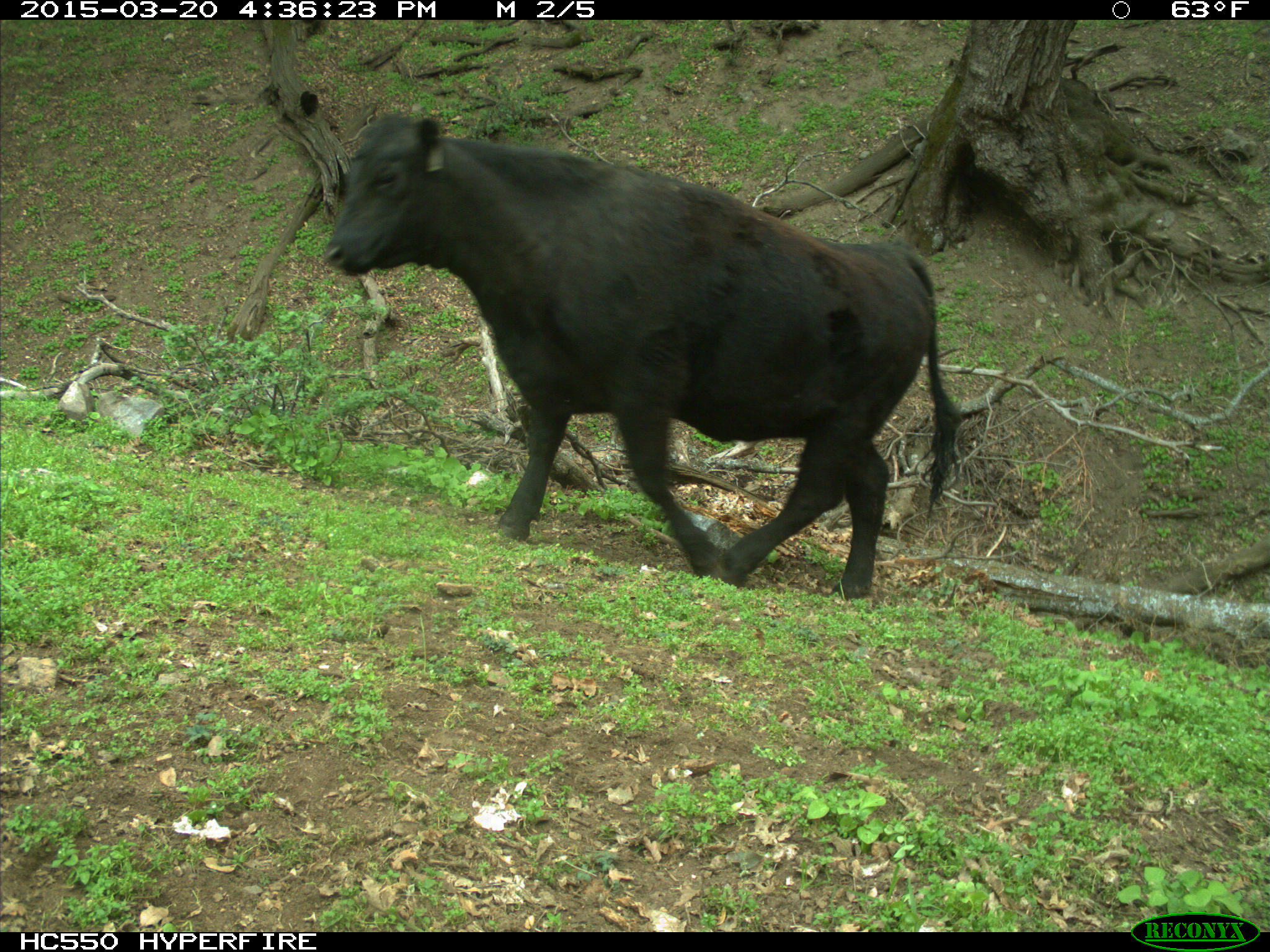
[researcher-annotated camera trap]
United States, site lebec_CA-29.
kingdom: Animalia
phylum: Chordata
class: Mammalia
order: Artiodactyla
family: Bovidae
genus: Bos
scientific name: Bos taurus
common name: domestic cow